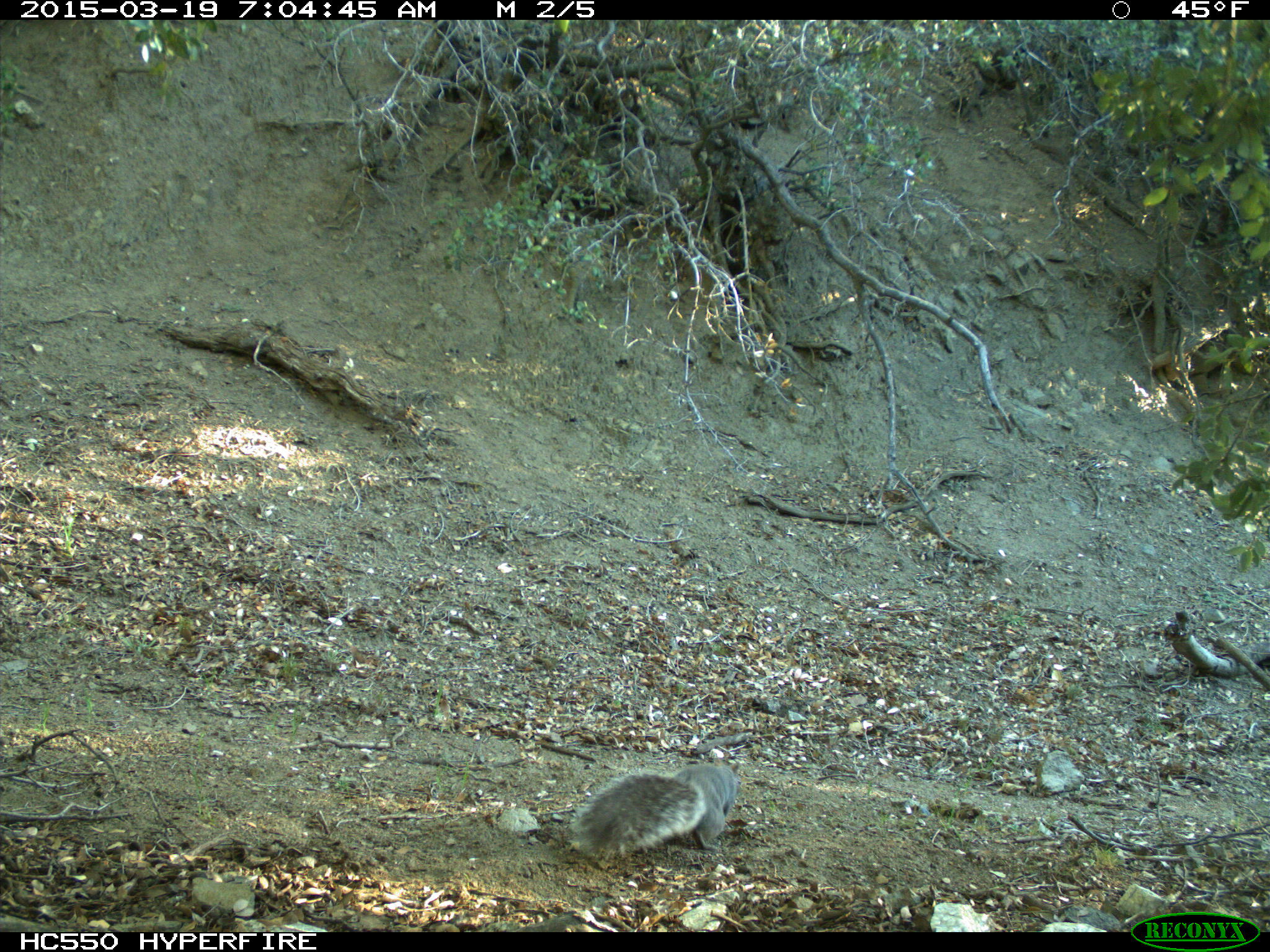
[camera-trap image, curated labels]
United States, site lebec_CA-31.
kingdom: Animalia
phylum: Chordata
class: Mammalia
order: Rodentia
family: Sciuridae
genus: Sciurus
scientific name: Sciurus carolinensis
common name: eastern gray squirrel